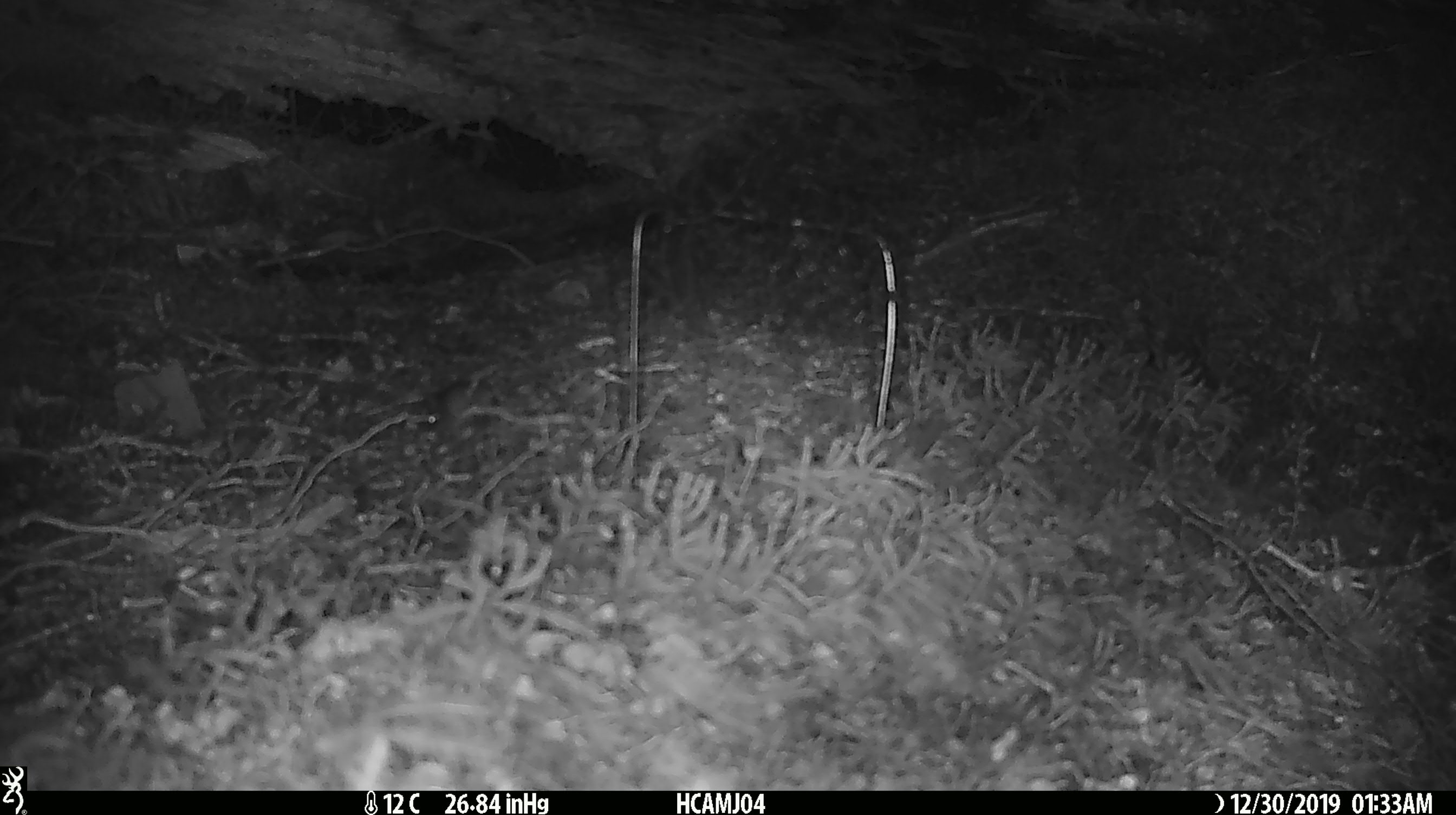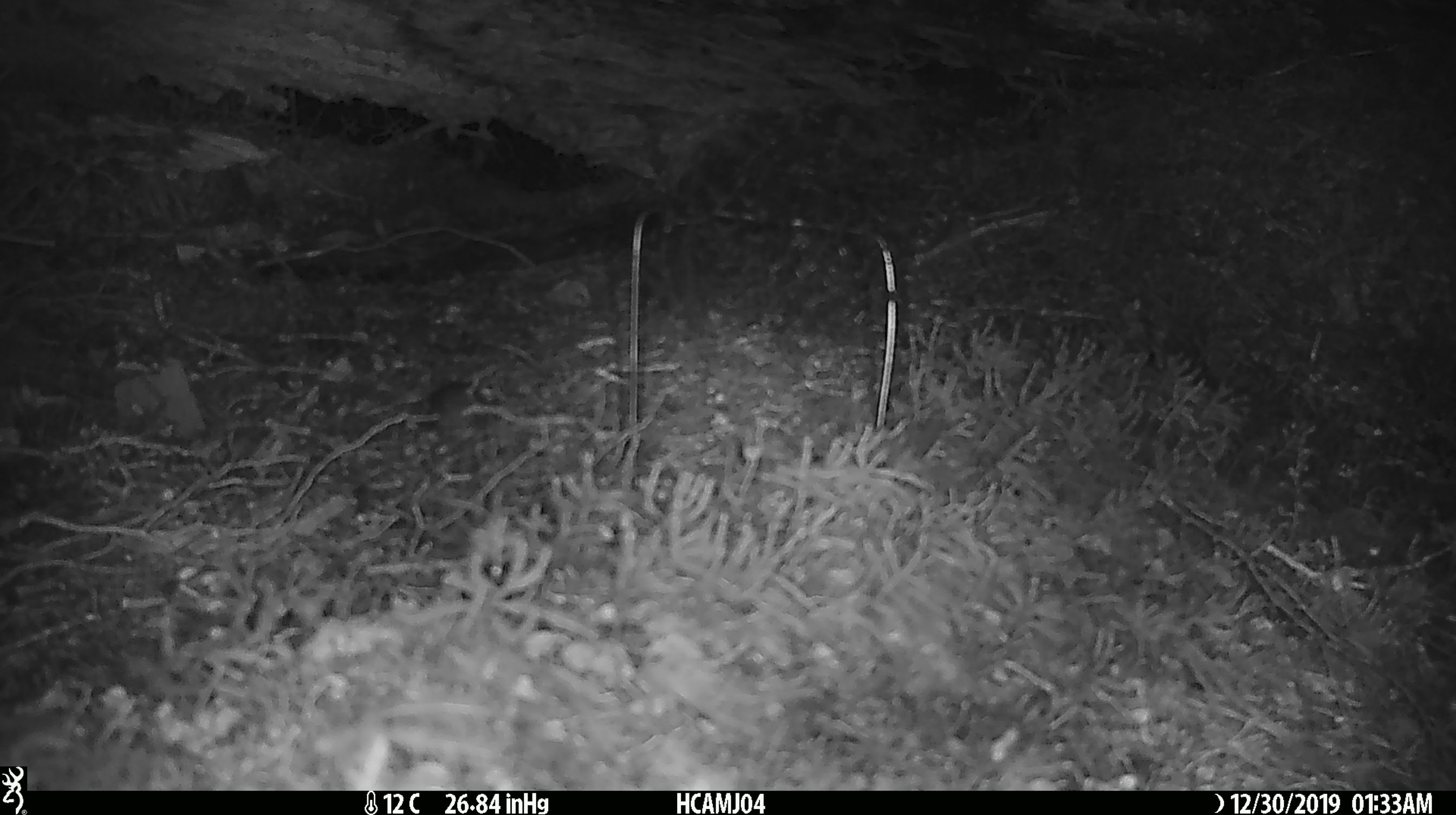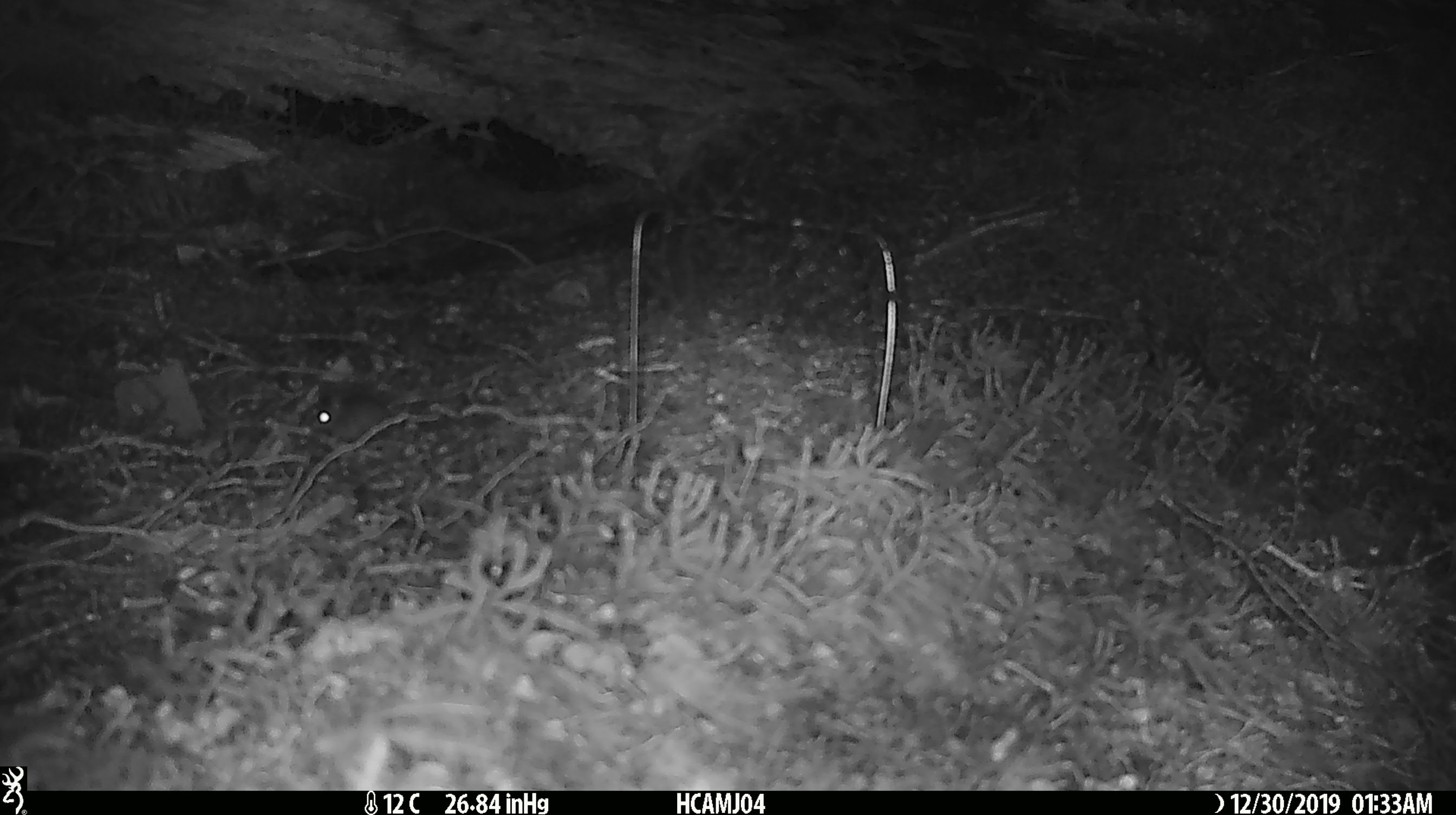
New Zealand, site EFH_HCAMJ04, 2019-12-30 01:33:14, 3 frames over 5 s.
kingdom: Animalia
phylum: Chordata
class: Mammalia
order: Rodentia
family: Muridae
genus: Mus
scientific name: Mus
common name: mouse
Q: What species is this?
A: Mouse (Mus).